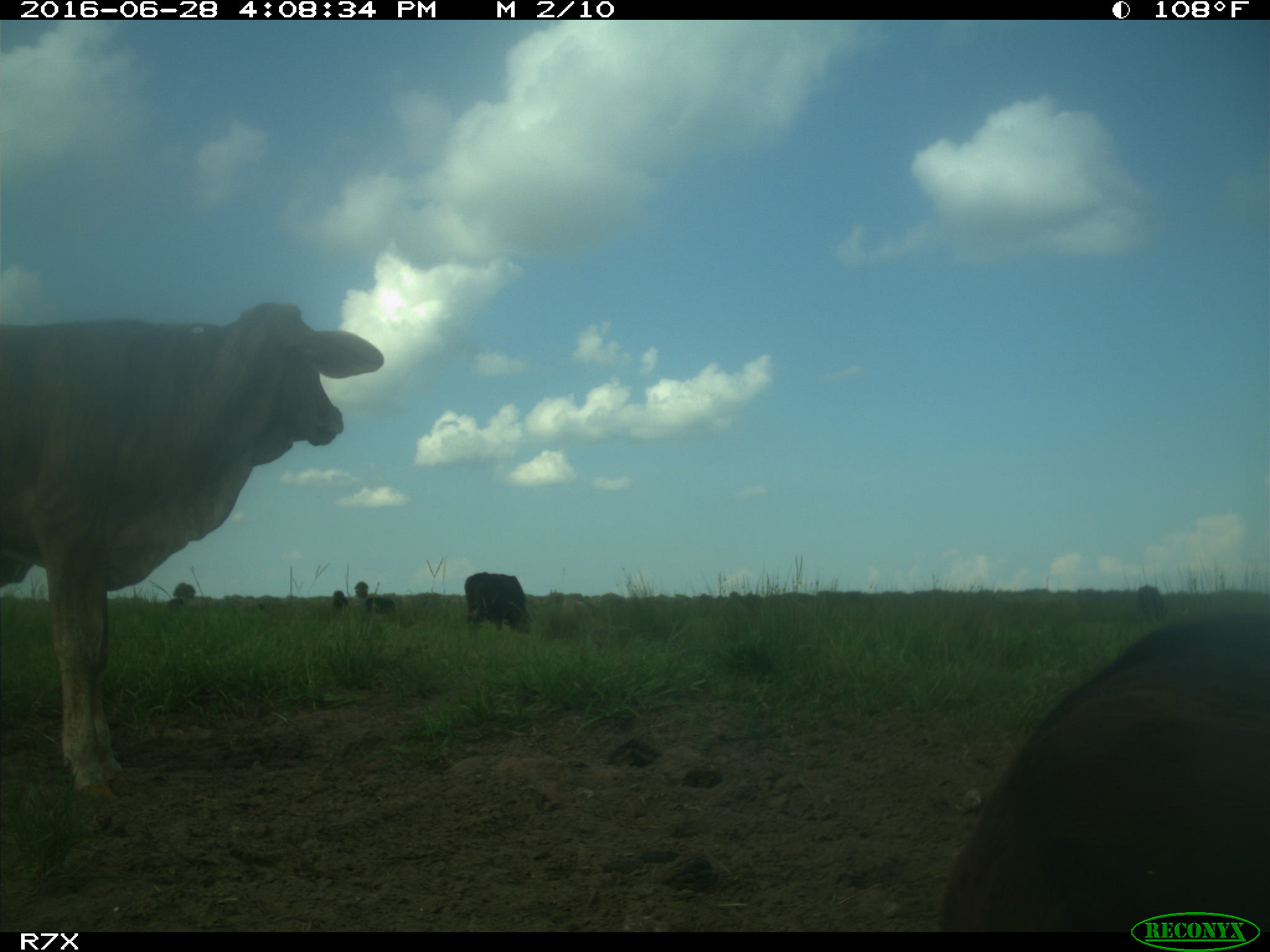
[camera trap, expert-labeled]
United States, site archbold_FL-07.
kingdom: Animalia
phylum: Chordata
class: Mammalia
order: Artiodactyla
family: Bovidae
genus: Bos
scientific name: Bos taurus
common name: domestic cow